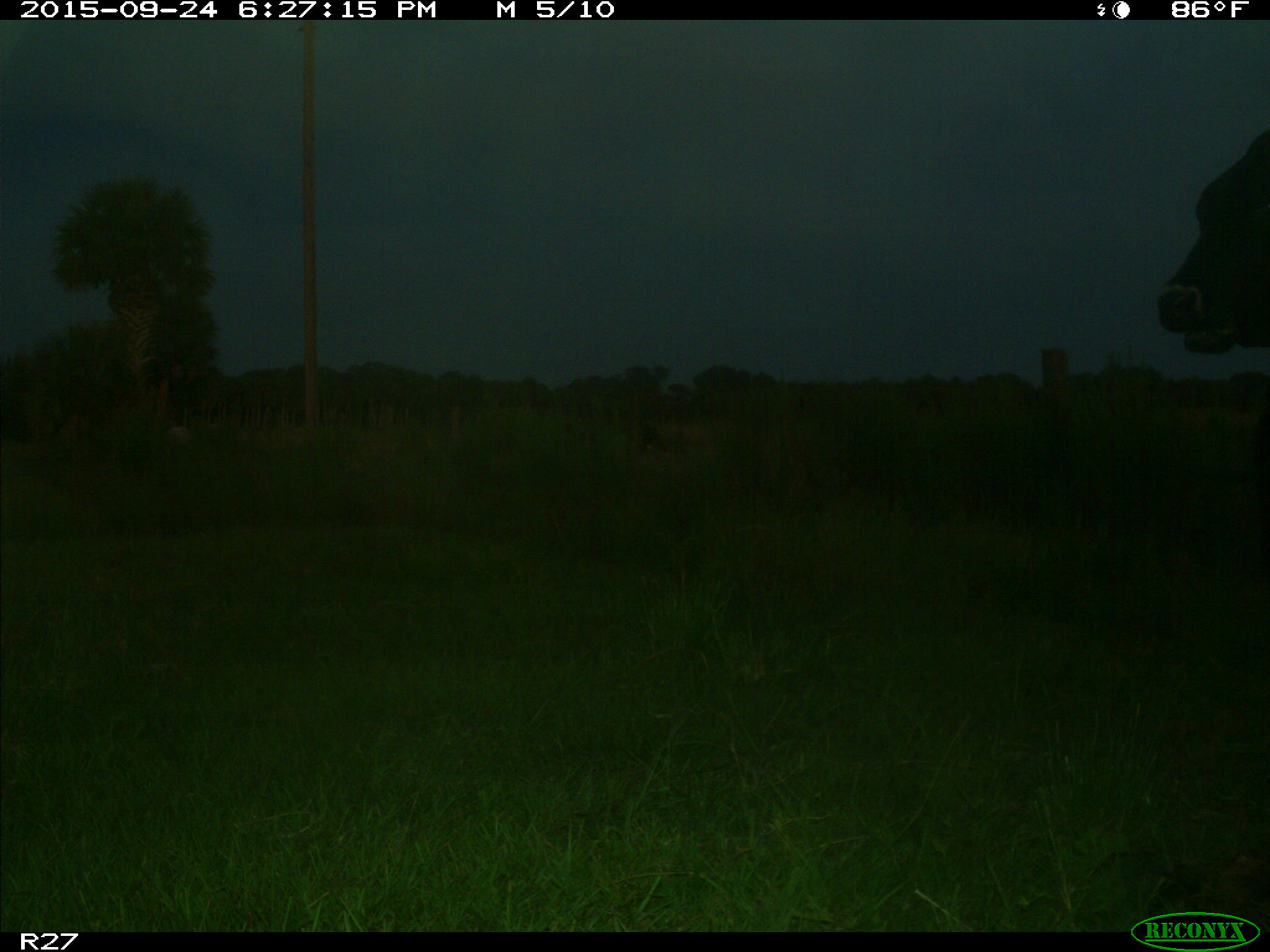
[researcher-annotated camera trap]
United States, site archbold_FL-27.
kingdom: Animalia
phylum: Chordata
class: Mammalia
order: Artiodactyla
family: Bovidae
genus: Bos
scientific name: Bos taurus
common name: domestic cow